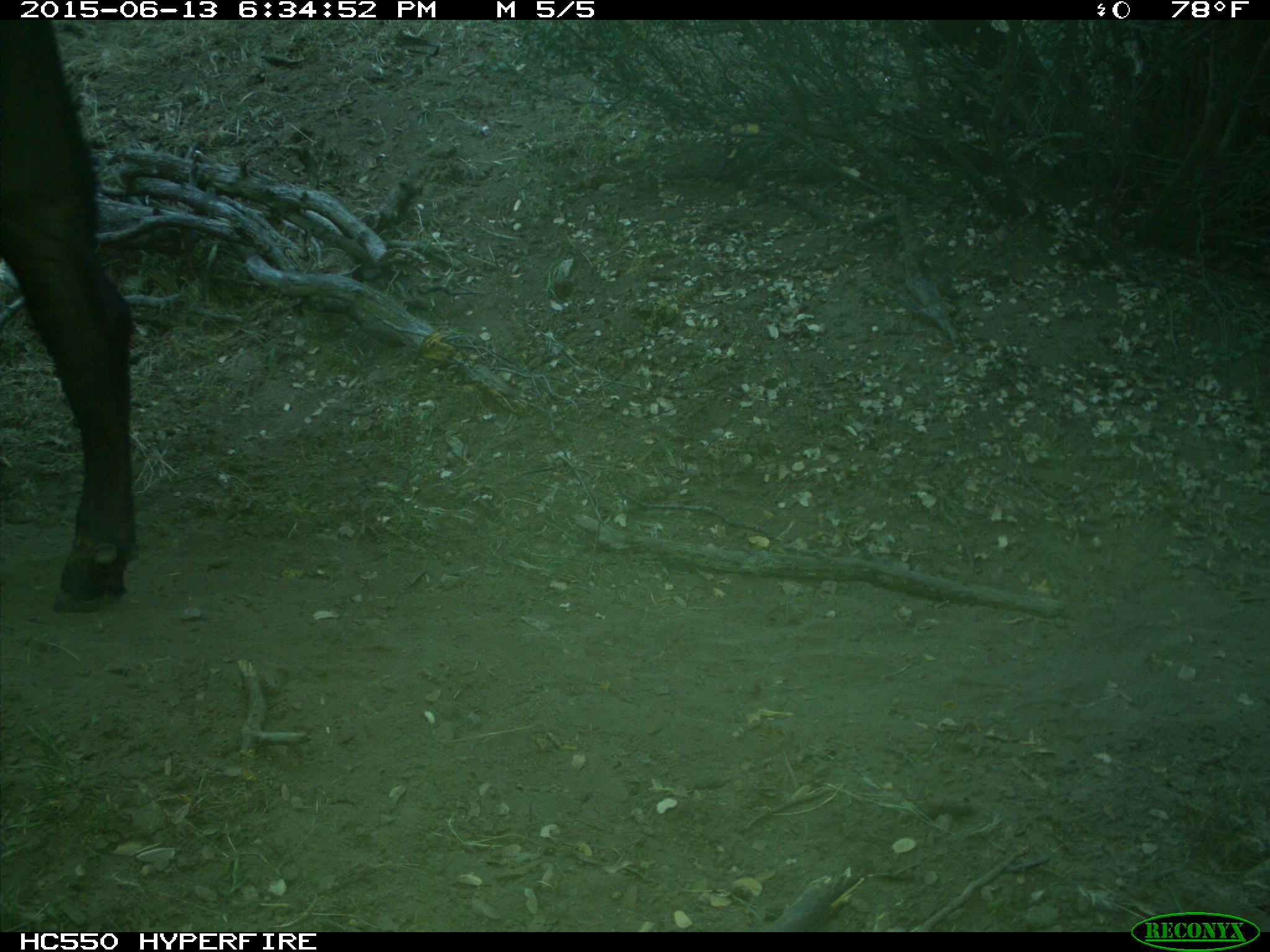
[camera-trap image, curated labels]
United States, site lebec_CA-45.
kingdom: Animalia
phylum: Chordata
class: Mammalia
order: Artiodactyla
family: Bovidae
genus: Bos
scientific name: Bos taurus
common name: domestic cow